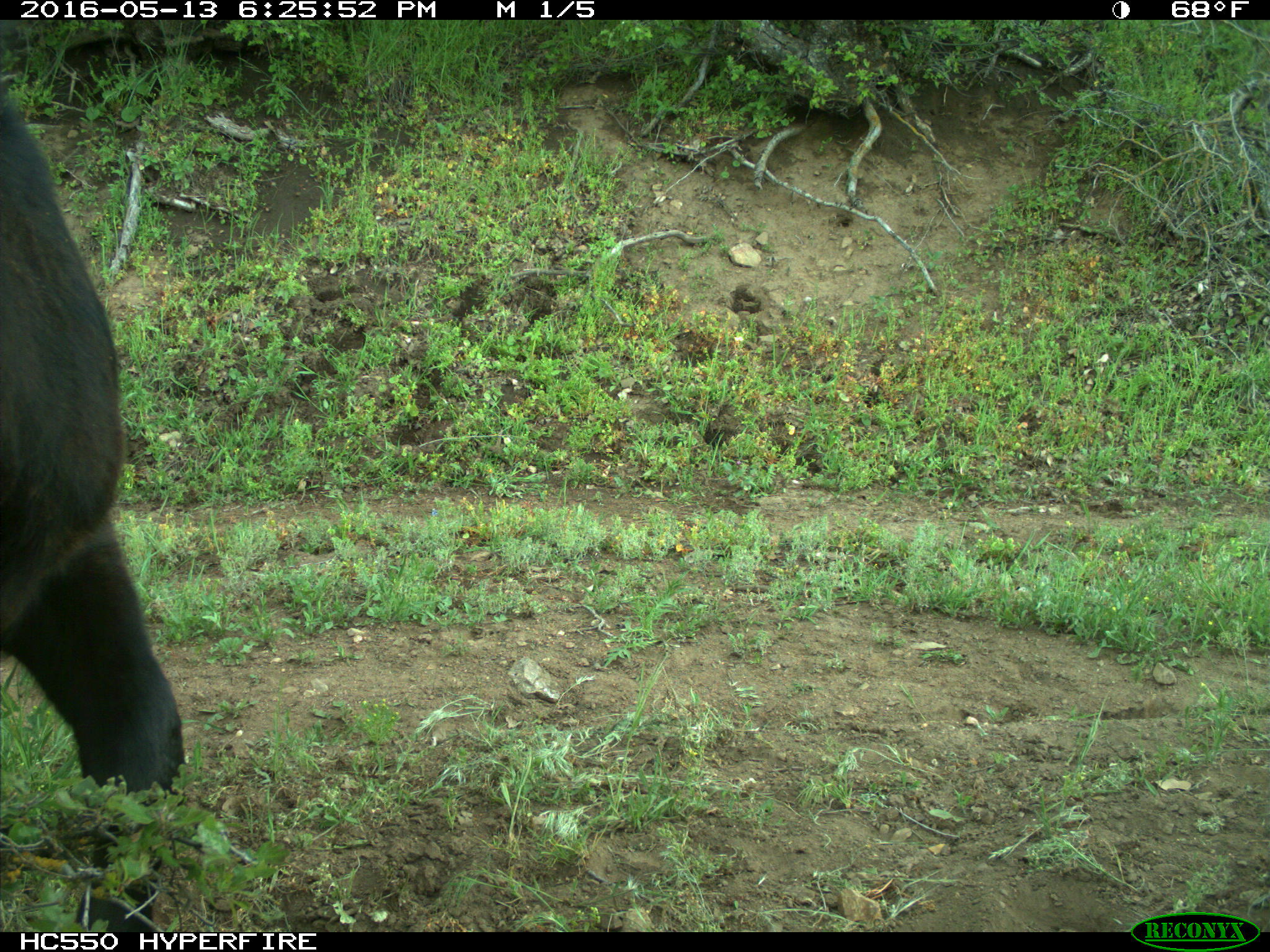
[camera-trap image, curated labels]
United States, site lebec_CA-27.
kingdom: Animalia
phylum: Chordata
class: Mammalia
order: Artiodactyla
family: Bovidae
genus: Bos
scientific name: Bos taurus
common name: domestic cow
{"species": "Bos taurus (domestic cow)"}